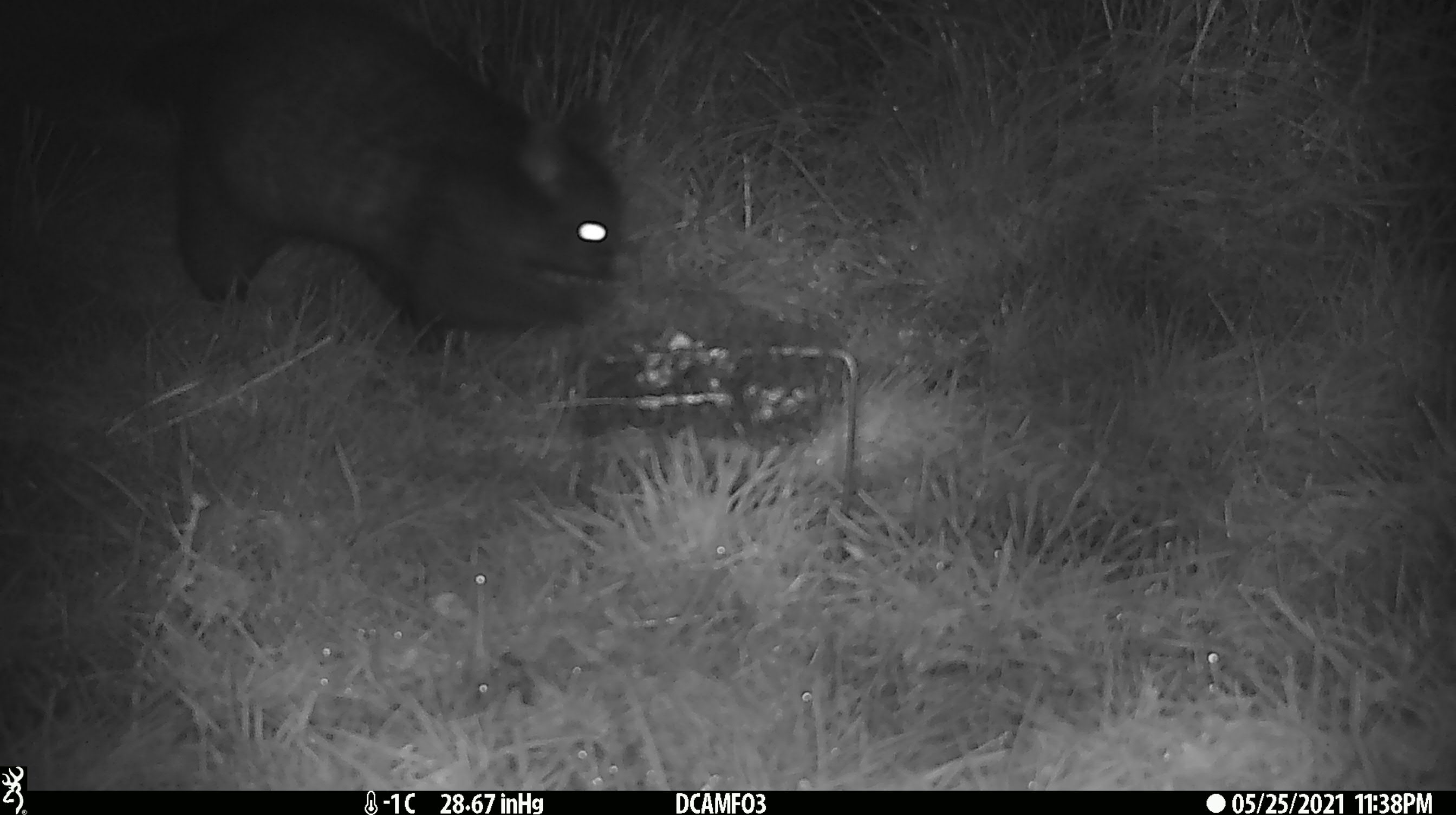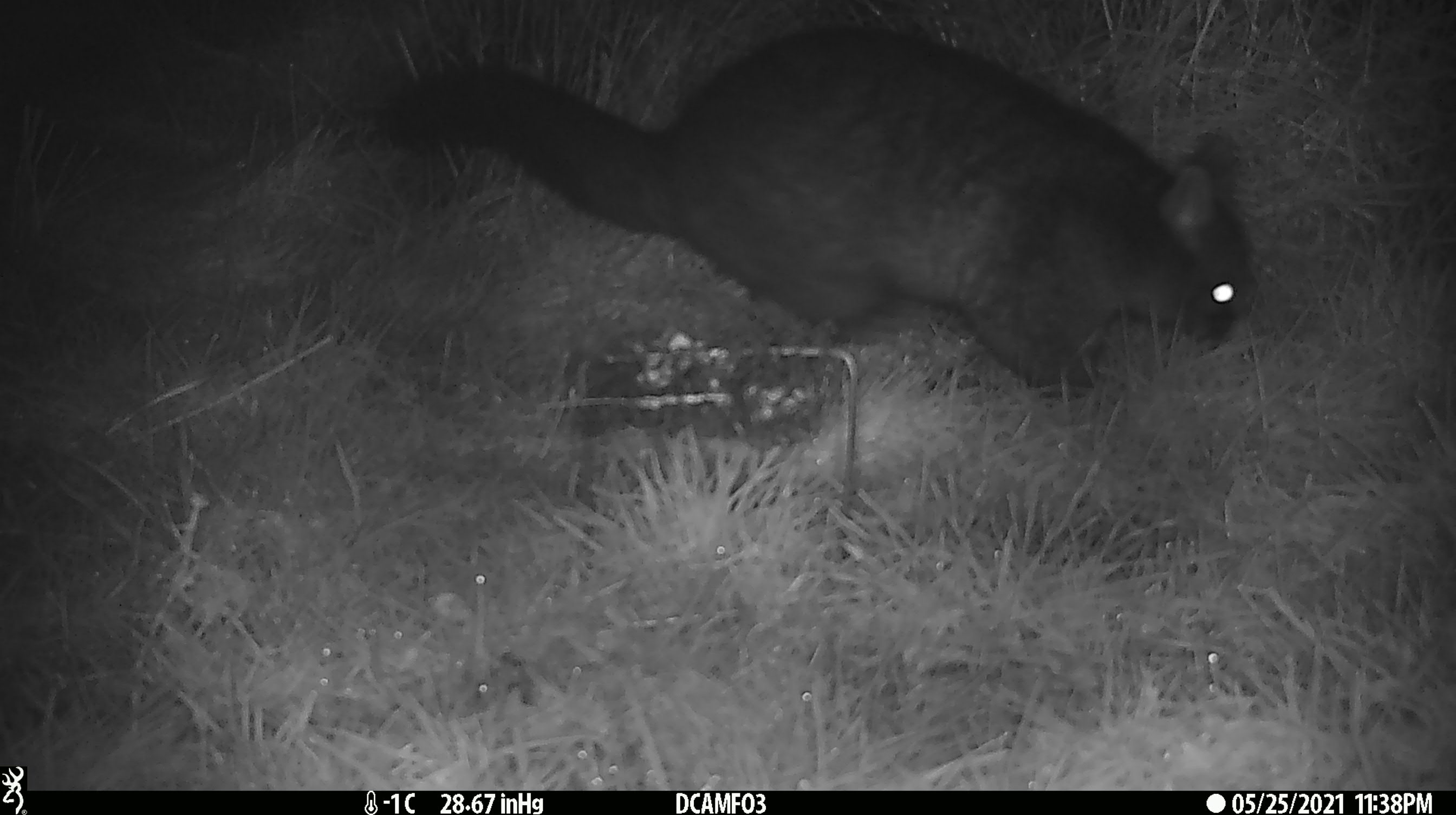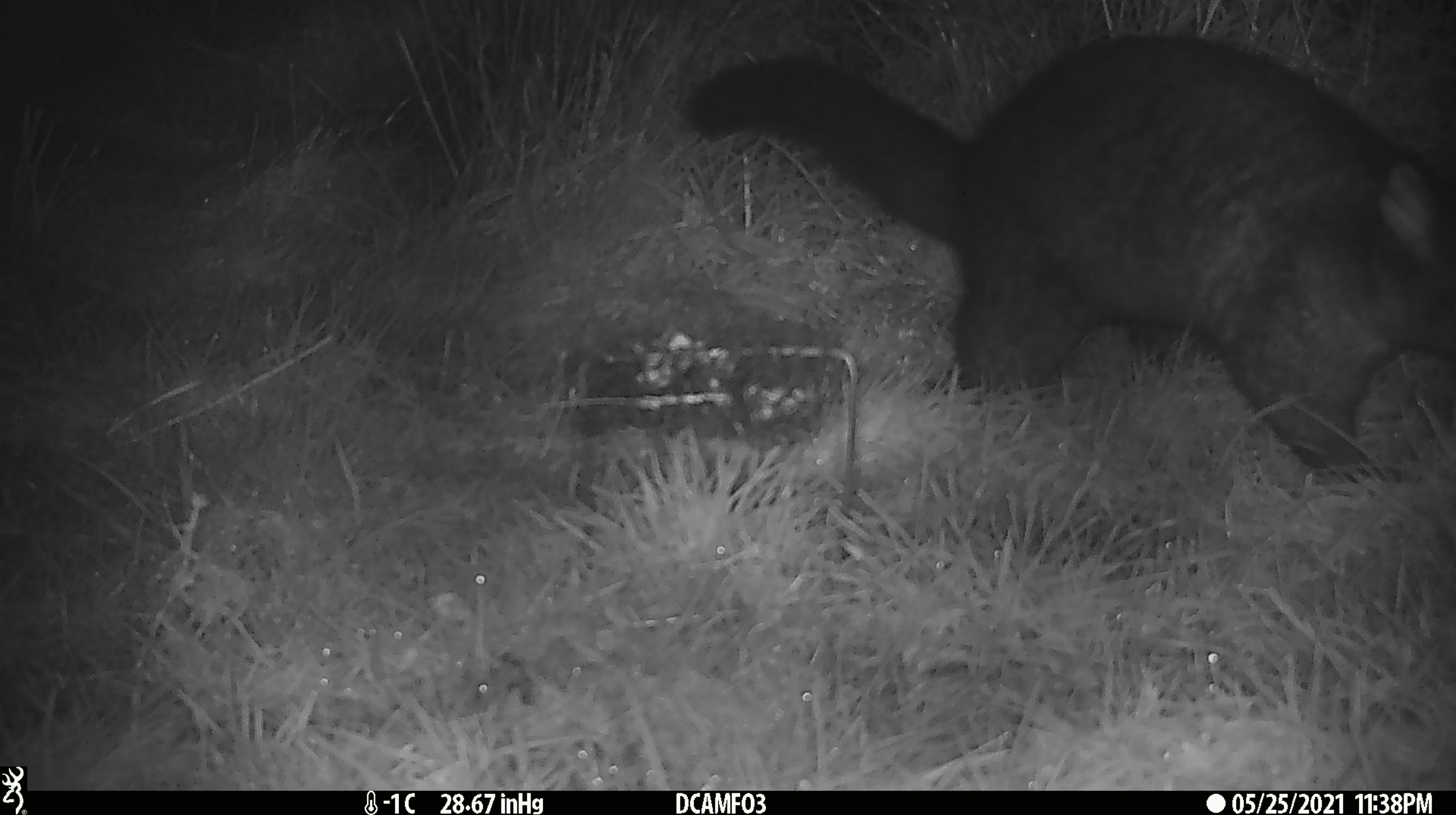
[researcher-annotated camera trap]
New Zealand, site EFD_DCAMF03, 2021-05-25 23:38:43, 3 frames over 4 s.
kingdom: Animalia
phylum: Chordata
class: Mammalia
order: Diprotodontia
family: Phalangeridae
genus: Trichosurus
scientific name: Trichosurus vulpecula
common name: common brushtail possum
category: possum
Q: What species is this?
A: Possum (common brushtail possum) (Trichosurus vulpecula).